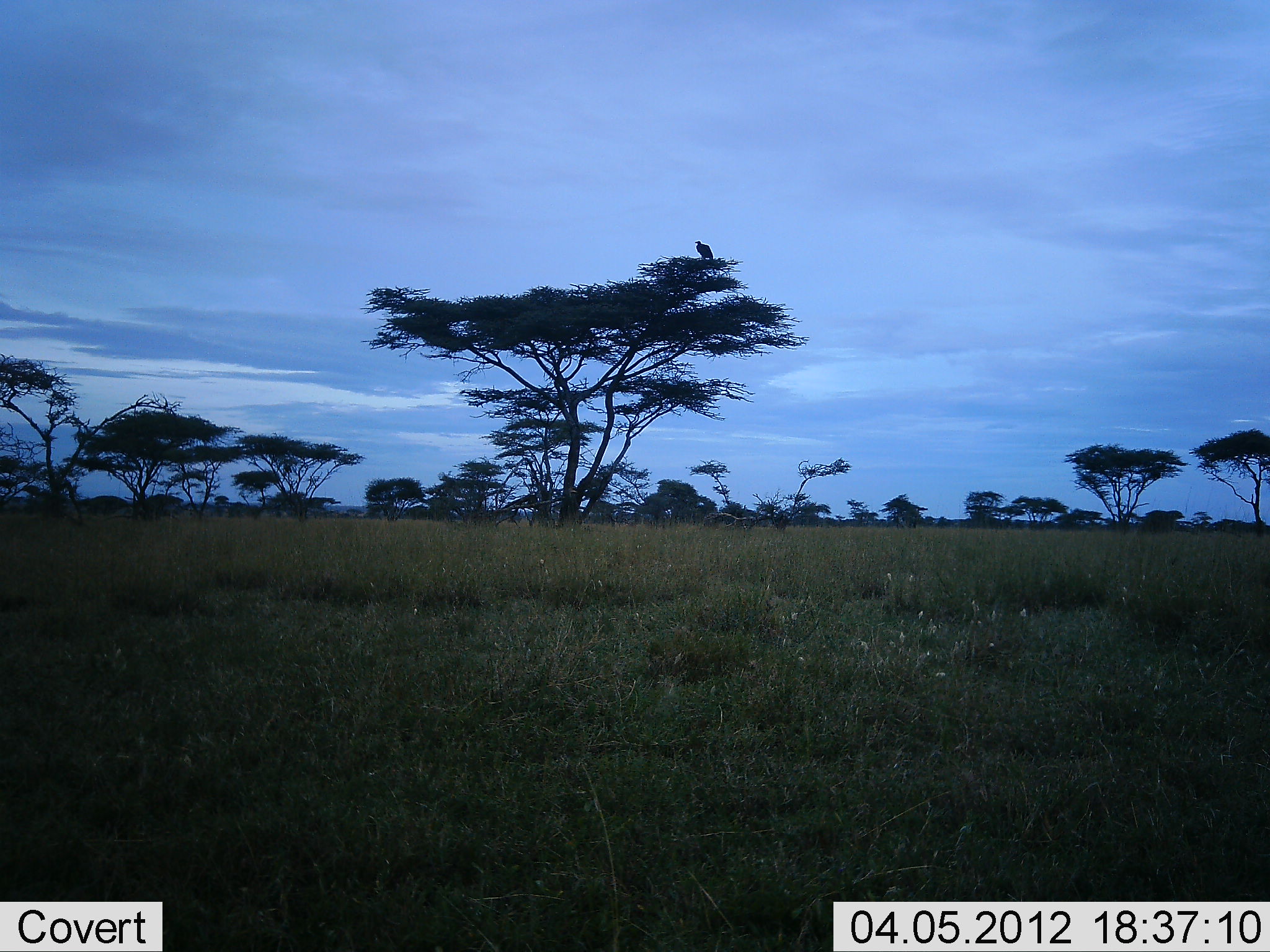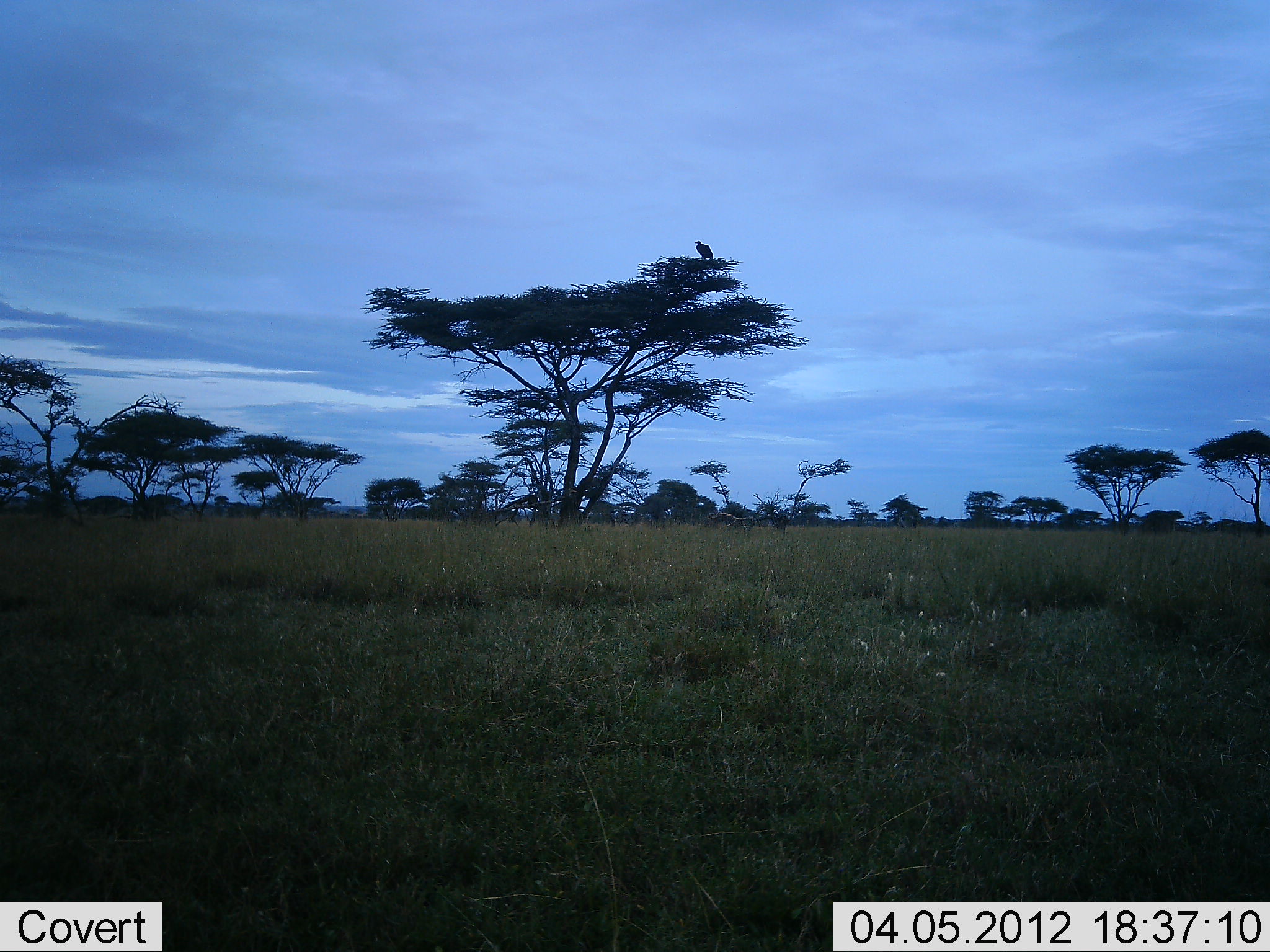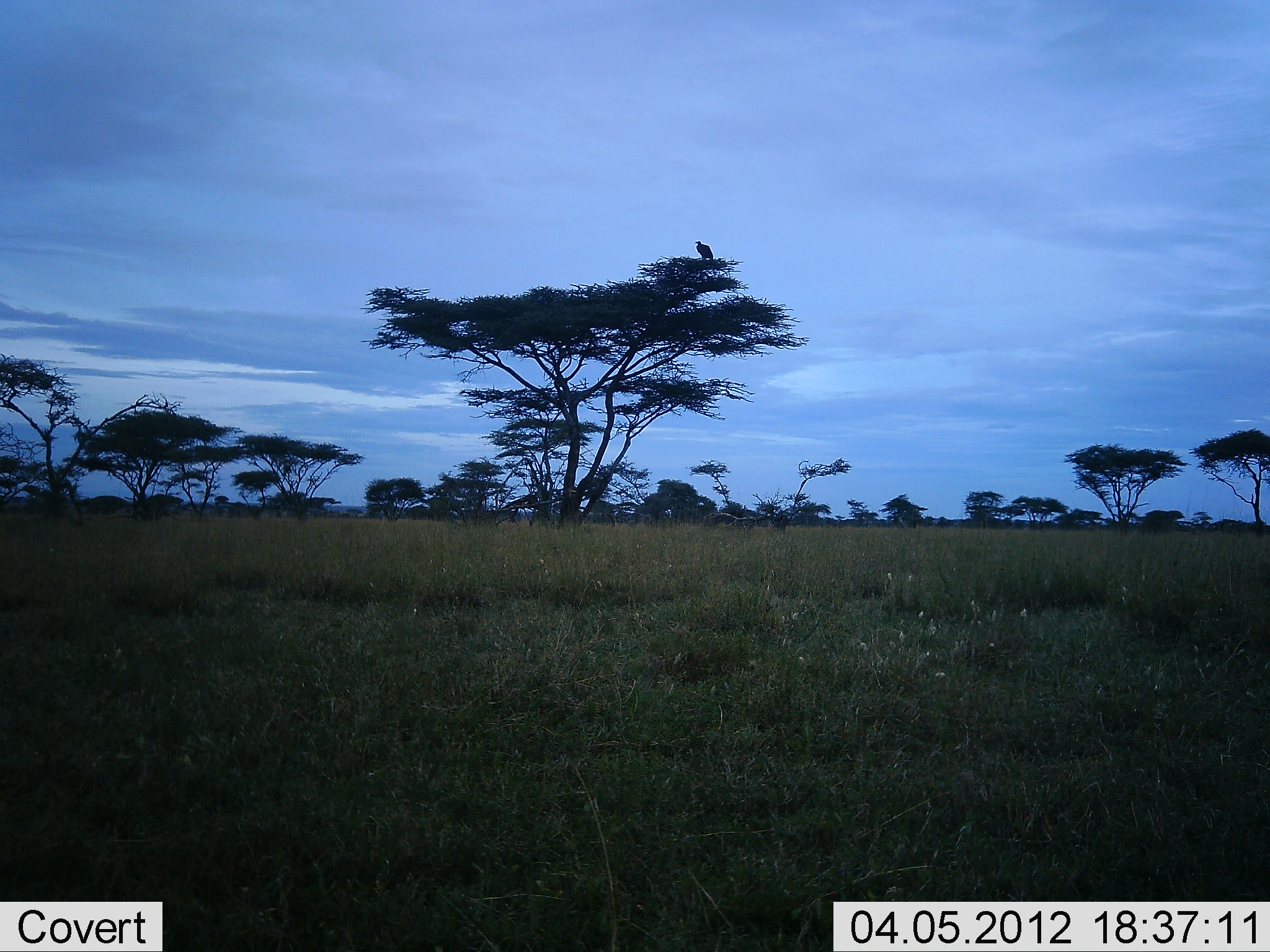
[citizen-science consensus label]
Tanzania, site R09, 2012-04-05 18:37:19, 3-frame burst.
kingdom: Animalia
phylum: Chordata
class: Aves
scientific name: Aves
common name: bird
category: otherbird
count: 1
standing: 71%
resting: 29%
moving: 0%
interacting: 0%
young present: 0%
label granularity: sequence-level